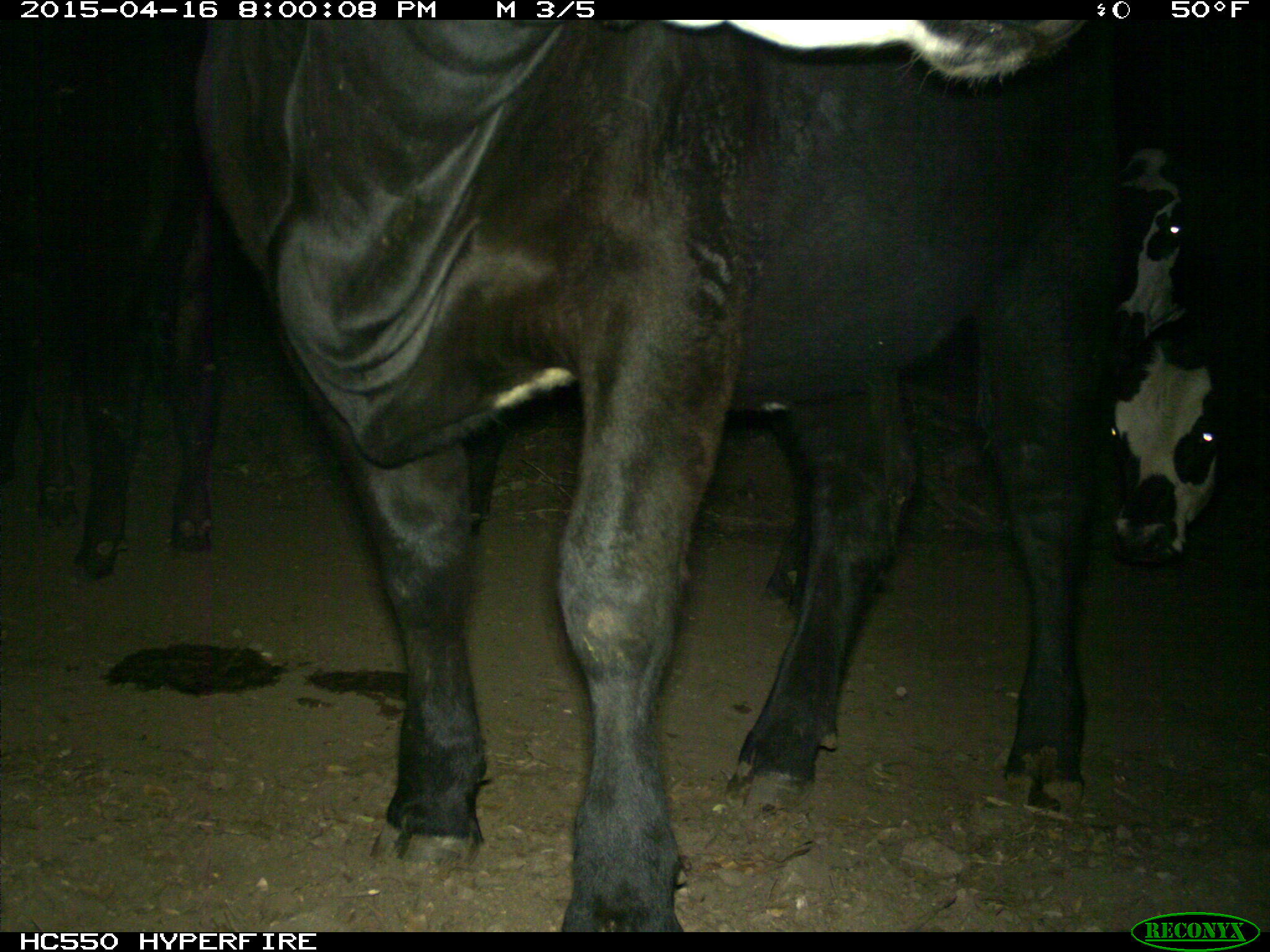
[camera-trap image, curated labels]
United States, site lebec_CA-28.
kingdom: Animalia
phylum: Chordata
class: Mammalia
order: Artiodactyla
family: Bovidae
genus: Bos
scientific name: Bos taurus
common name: domestic cow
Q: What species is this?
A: Bos taurus (domestic cow).